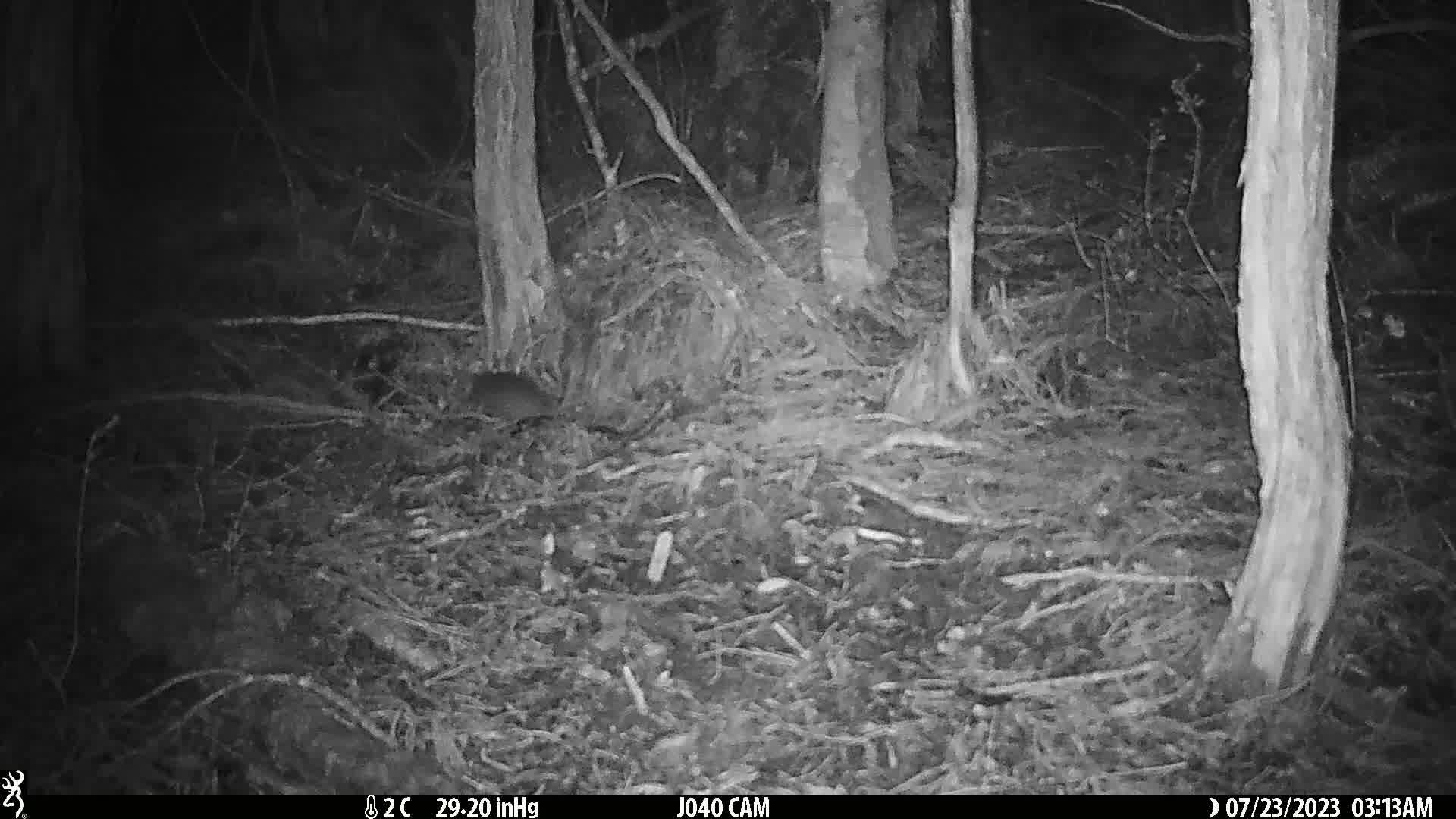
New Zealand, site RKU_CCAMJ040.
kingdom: Animalia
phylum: Chordata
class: Mammalia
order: Rodentia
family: Muridae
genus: Rattus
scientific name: Rattus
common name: rat